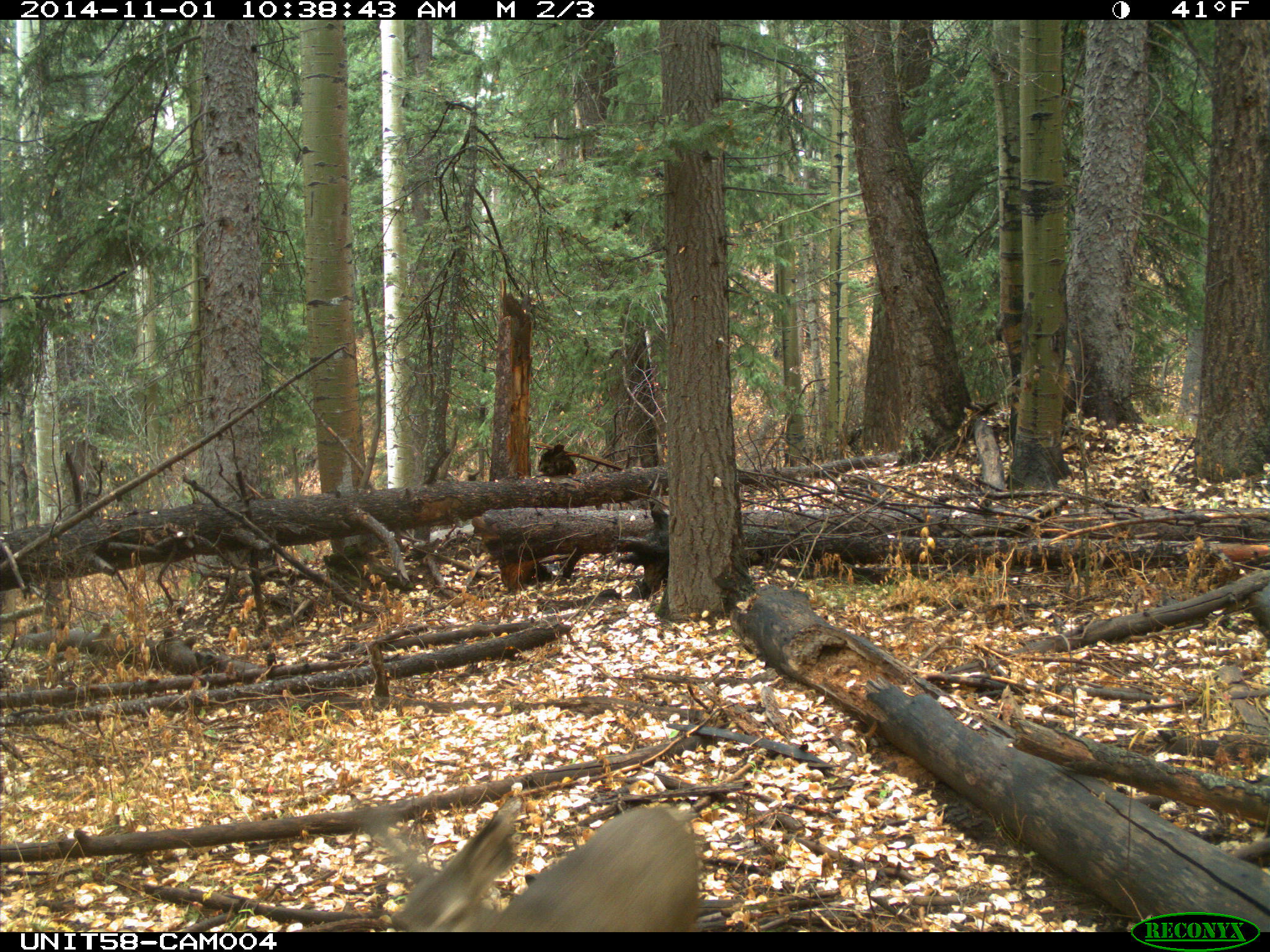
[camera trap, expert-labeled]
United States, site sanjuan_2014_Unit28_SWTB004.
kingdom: Animalia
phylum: Chordata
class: Mammalia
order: Artiodactyla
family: Cervidae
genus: Odocoileus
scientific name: Odocoileus hemionus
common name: mule deer